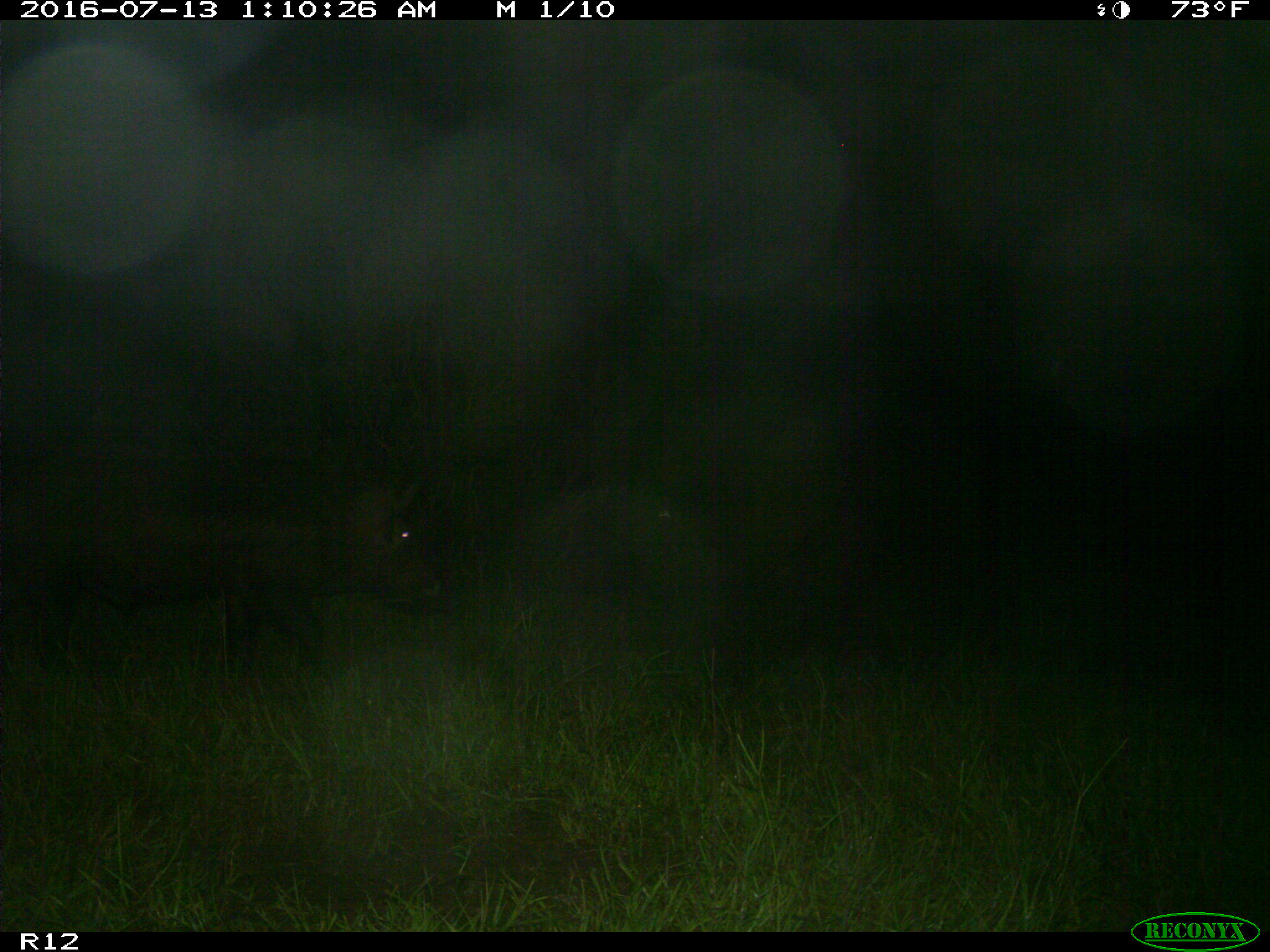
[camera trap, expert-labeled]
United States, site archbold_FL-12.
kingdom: Animalia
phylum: Chordata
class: Mammalia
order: Artiodactyla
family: Suidae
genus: Sus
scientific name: Sus scrofa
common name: wild boar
Sus scrofa (wild boar).